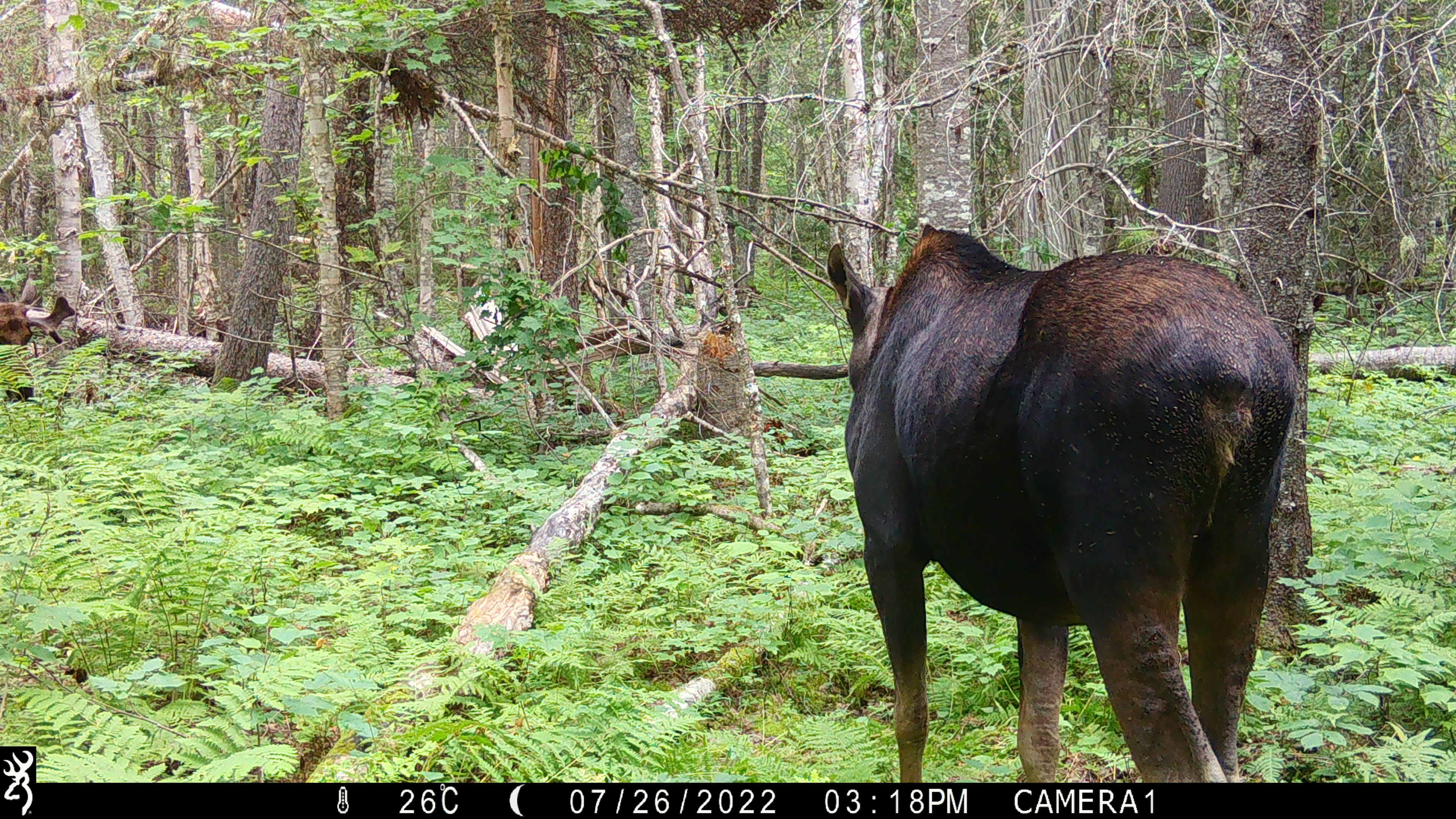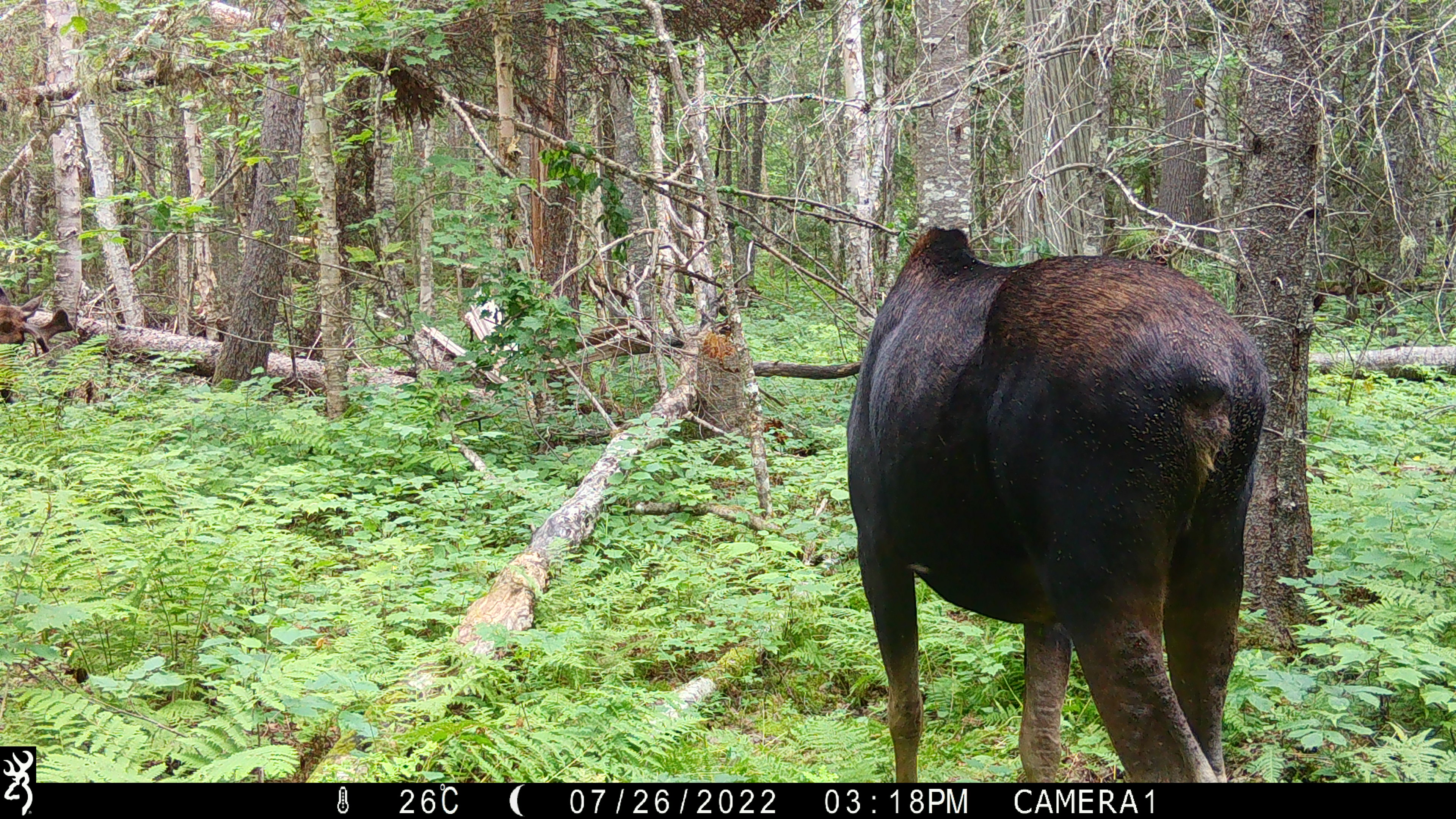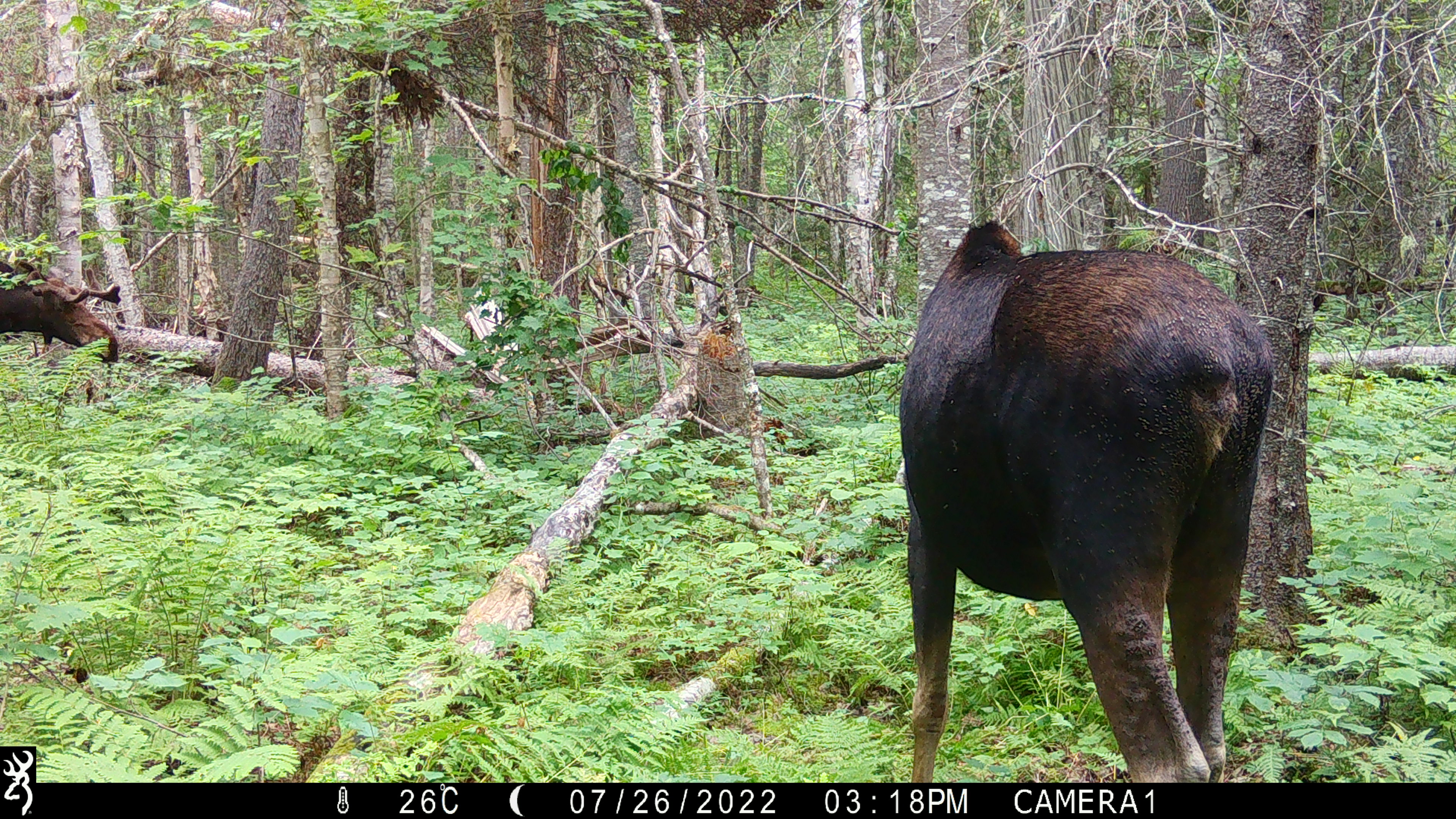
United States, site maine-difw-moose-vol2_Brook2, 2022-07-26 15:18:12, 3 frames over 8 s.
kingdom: Animalia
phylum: Chordata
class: Mammalia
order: Artiodactyla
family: Cervidae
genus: Alces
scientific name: Alces alces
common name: moose